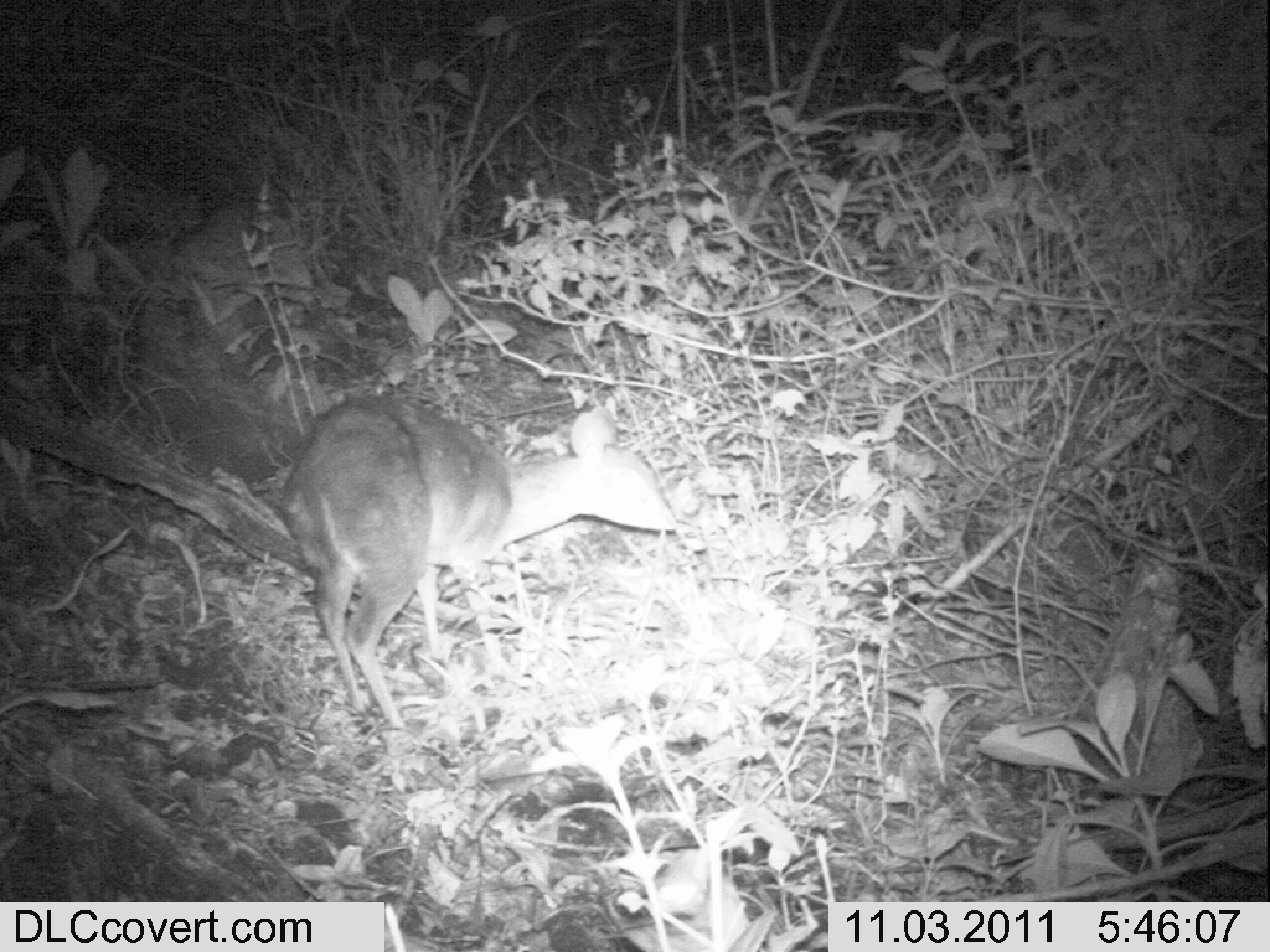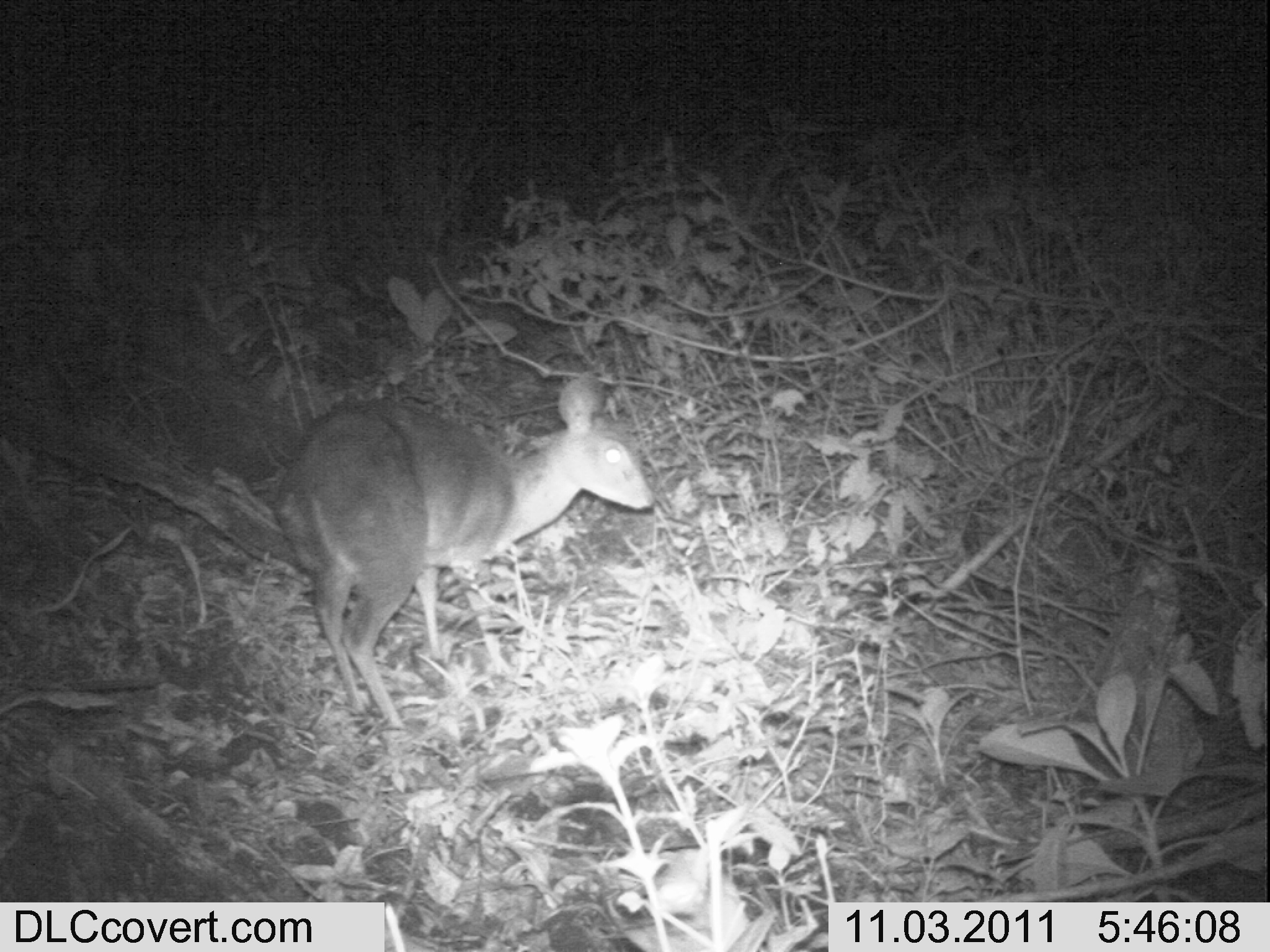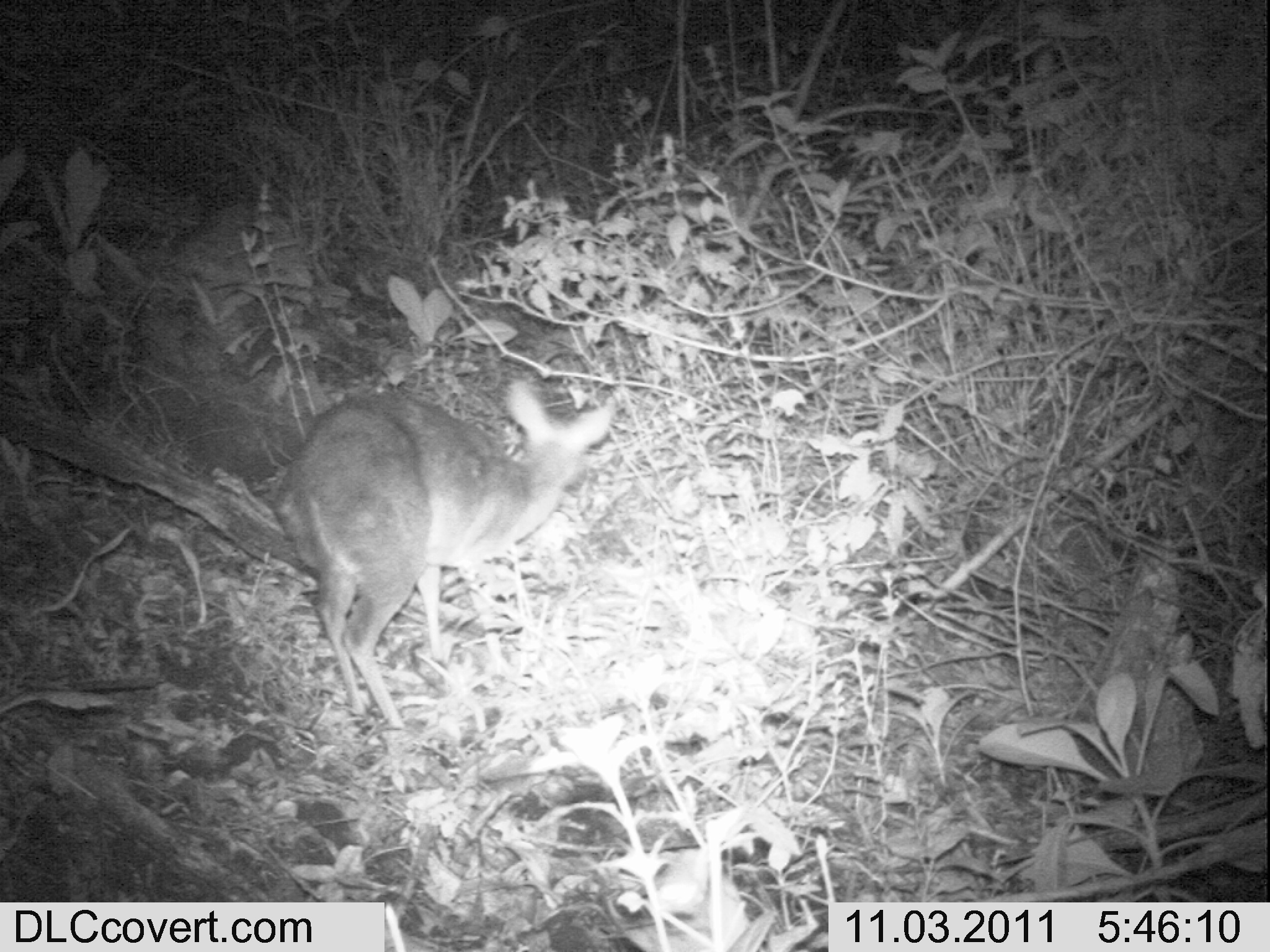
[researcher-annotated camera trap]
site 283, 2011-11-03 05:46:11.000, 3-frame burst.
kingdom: Animalia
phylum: Chordata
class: Mammalia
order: Artiodactyla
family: Bovidae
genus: Nesotragus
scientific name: Nesotragus moschatus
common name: suni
Nesotragus moschatus (suni), count 1.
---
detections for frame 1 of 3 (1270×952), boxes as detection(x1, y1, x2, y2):
nesotragus moschatus: detection(270, 390, 682, 733)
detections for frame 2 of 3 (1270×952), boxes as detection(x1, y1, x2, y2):
nesotragus moschatus: detection(266, 367, 659, 733)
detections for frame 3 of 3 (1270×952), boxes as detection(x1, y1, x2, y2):
nesotragus moschatus: detection(263, 372, 622, 734)